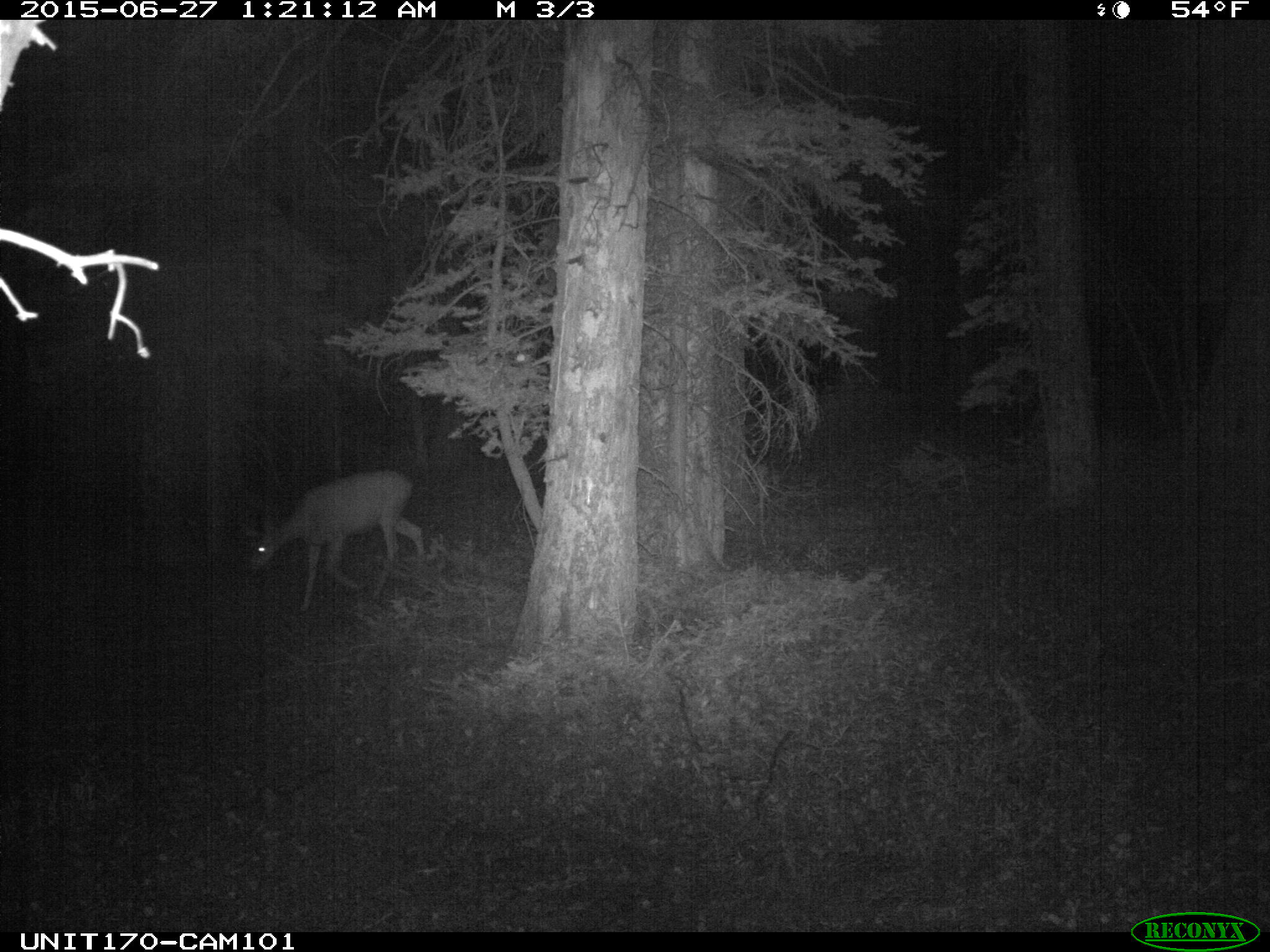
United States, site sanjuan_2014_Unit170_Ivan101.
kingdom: Animalia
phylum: Chordata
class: Mammalia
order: Artiodactyla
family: Cervidae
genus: Odocoileus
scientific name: Odocoileus hemionus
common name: mule deer